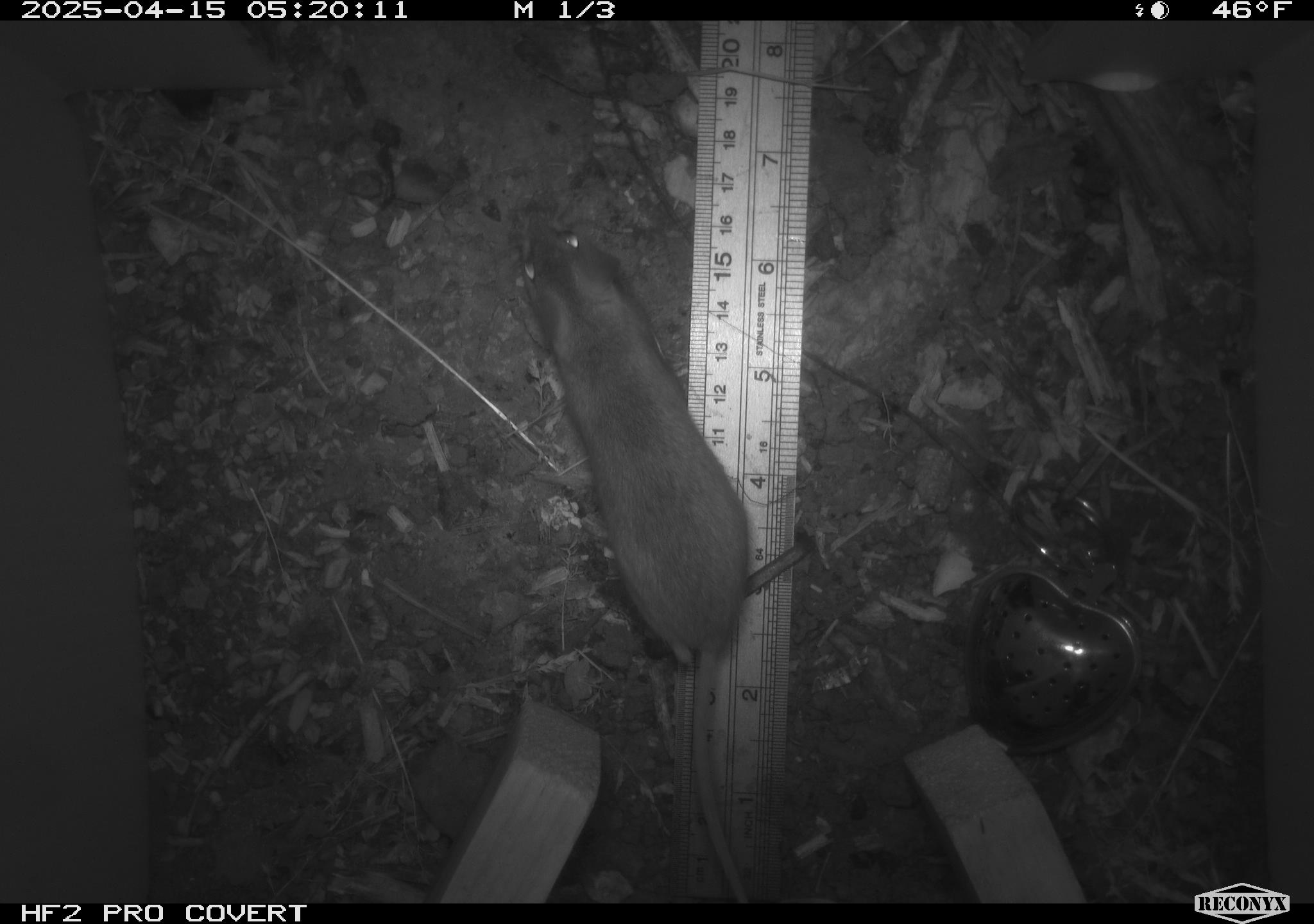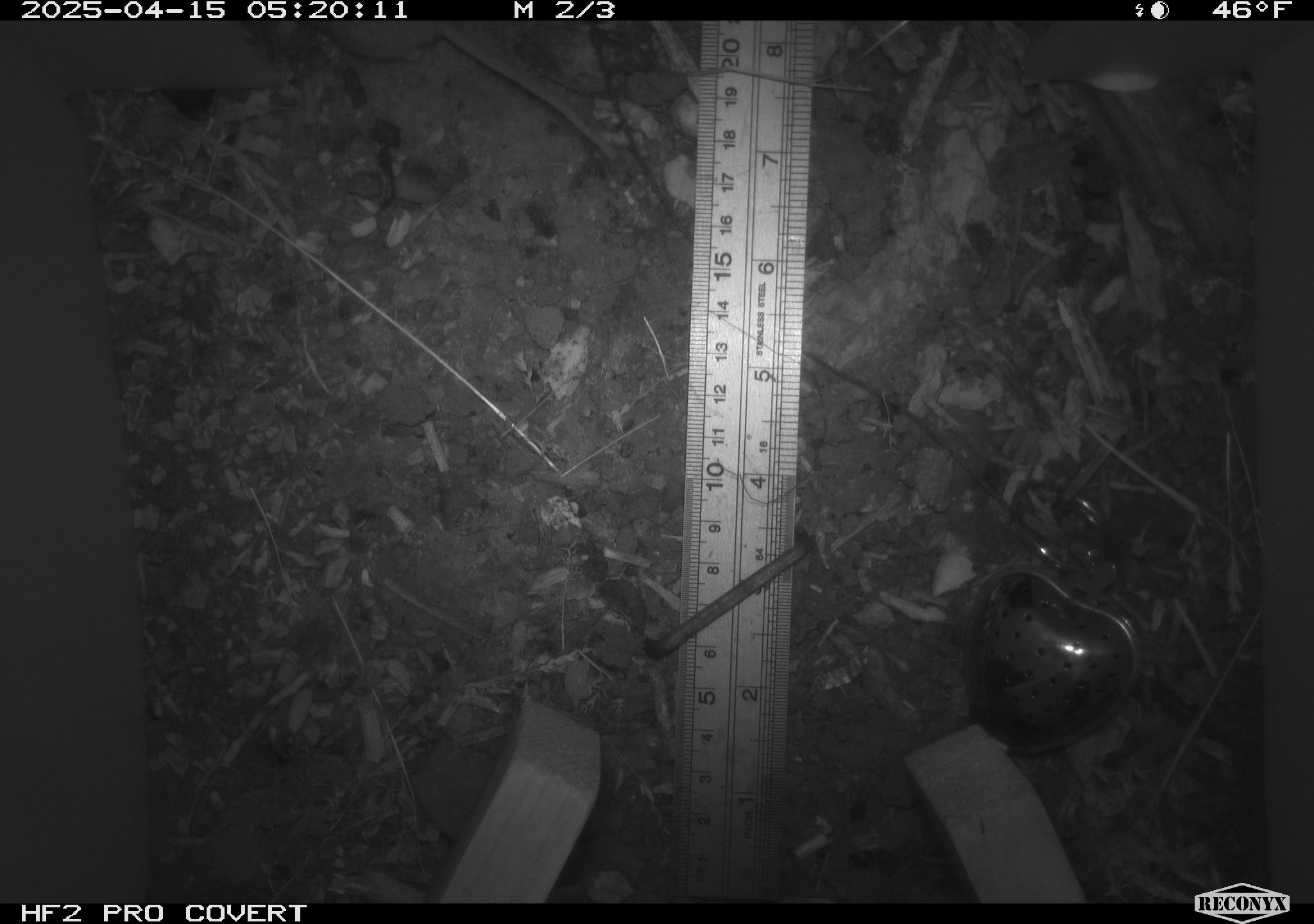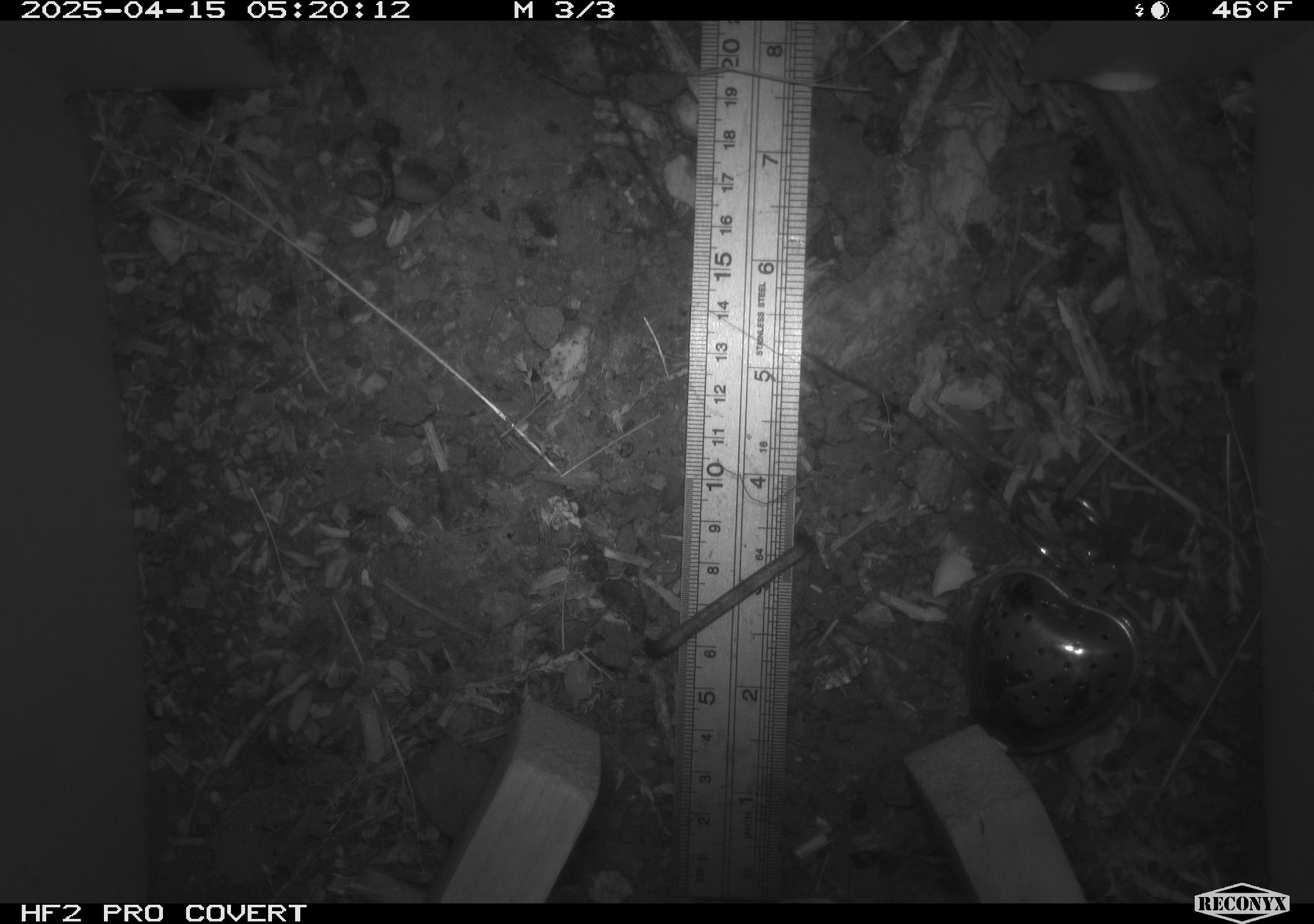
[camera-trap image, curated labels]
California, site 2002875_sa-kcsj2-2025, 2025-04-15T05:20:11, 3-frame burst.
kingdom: Animalia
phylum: Chordata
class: Mammalia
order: Rodentia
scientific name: Rodentia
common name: rodent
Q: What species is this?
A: Rodent (Rodentia).